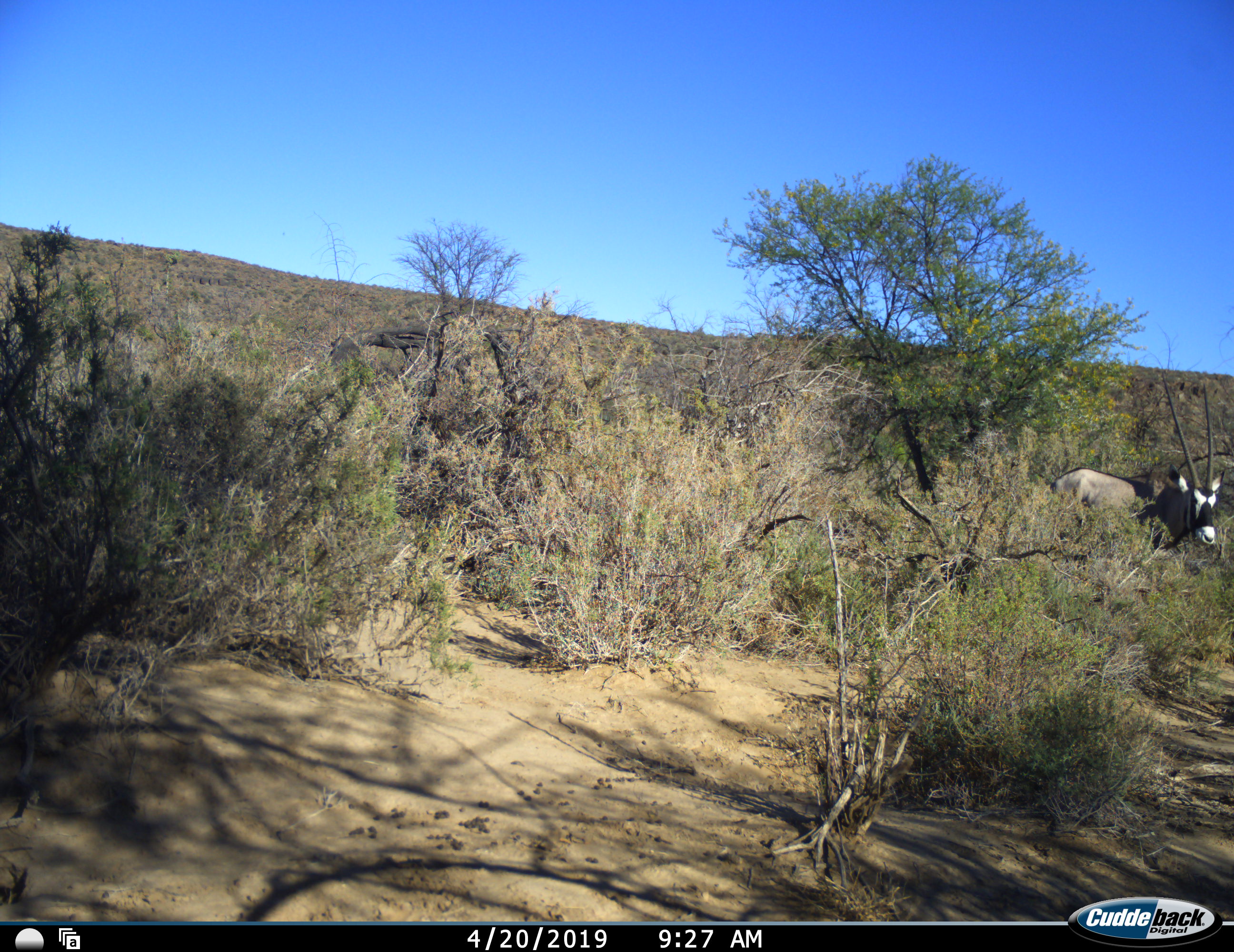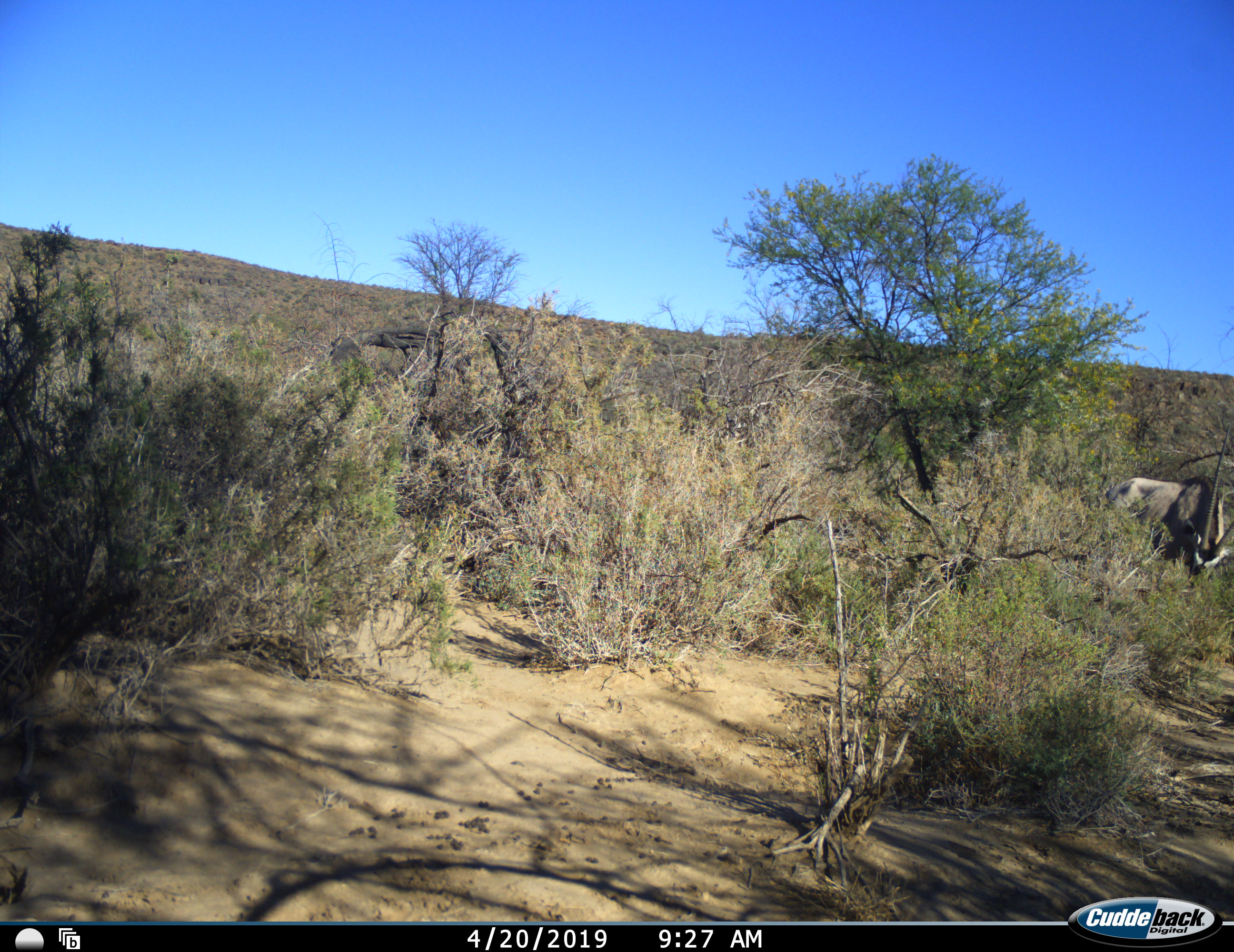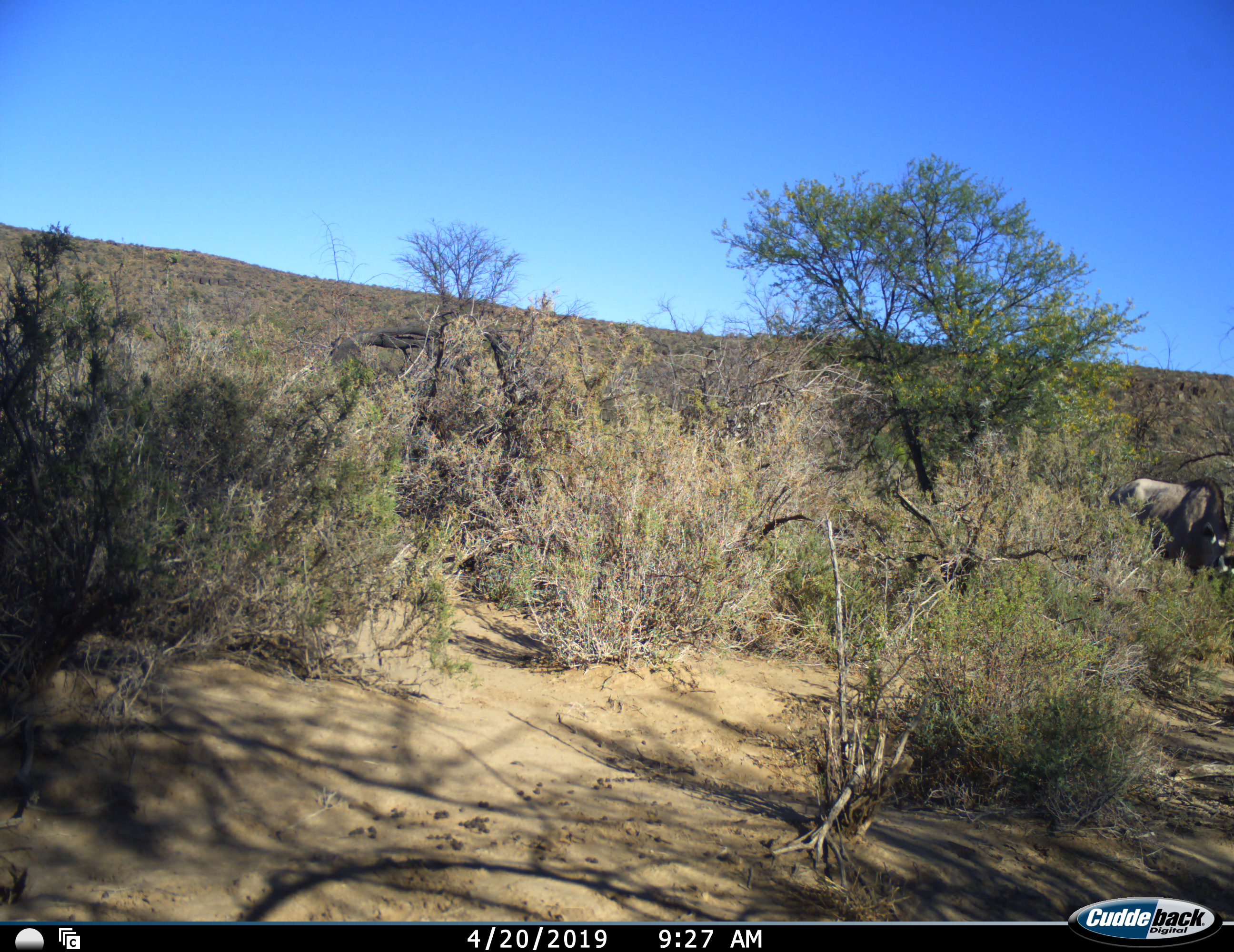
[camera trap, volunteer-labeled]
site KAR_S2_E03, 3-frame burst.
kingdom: Animalia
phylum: Chordata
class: Mammalia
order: Artiodactyla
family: Bovidae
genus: Oryx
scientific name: Oryx gazella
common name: gemsbok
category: oryx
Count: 1.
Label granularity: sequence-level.